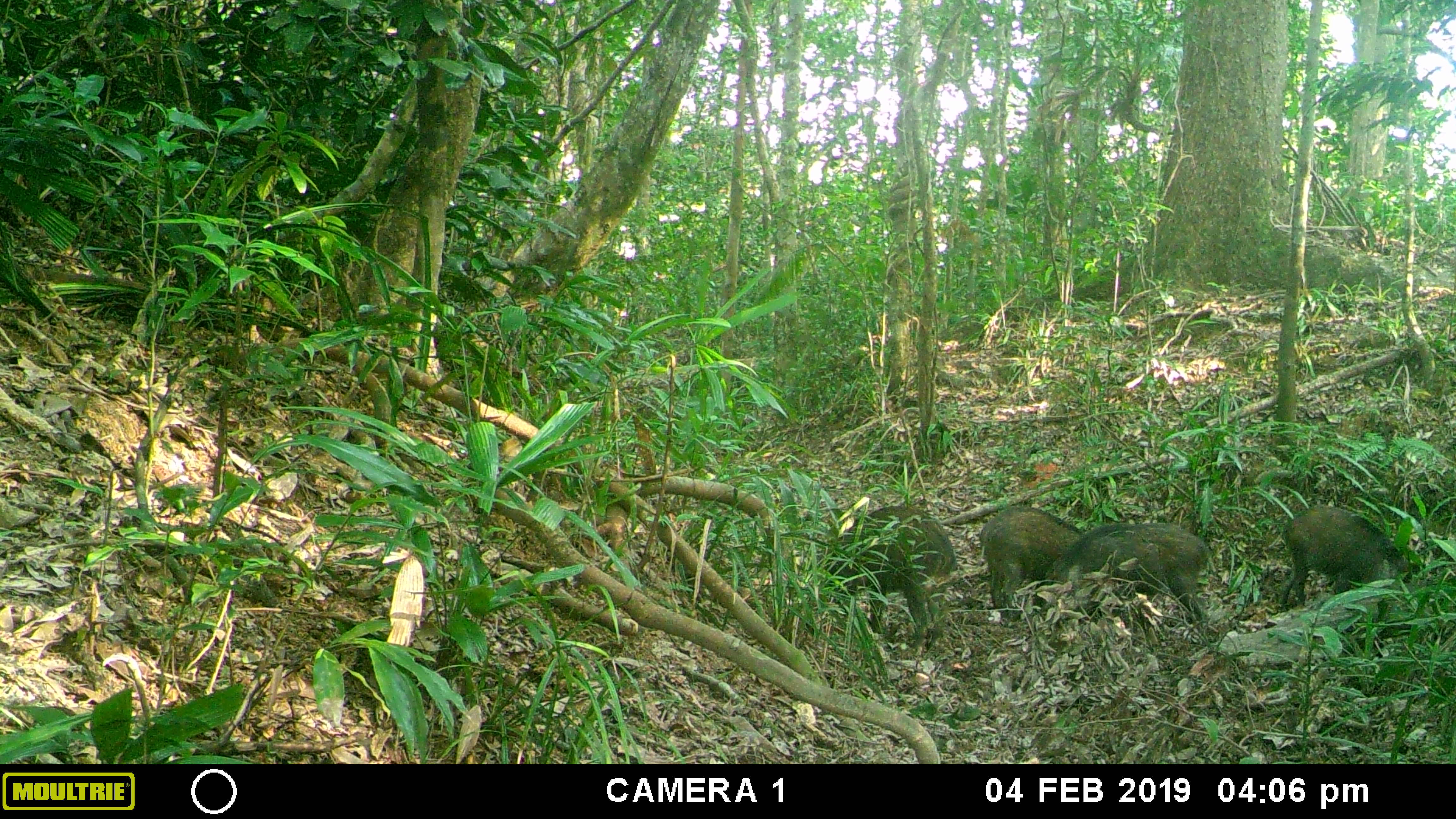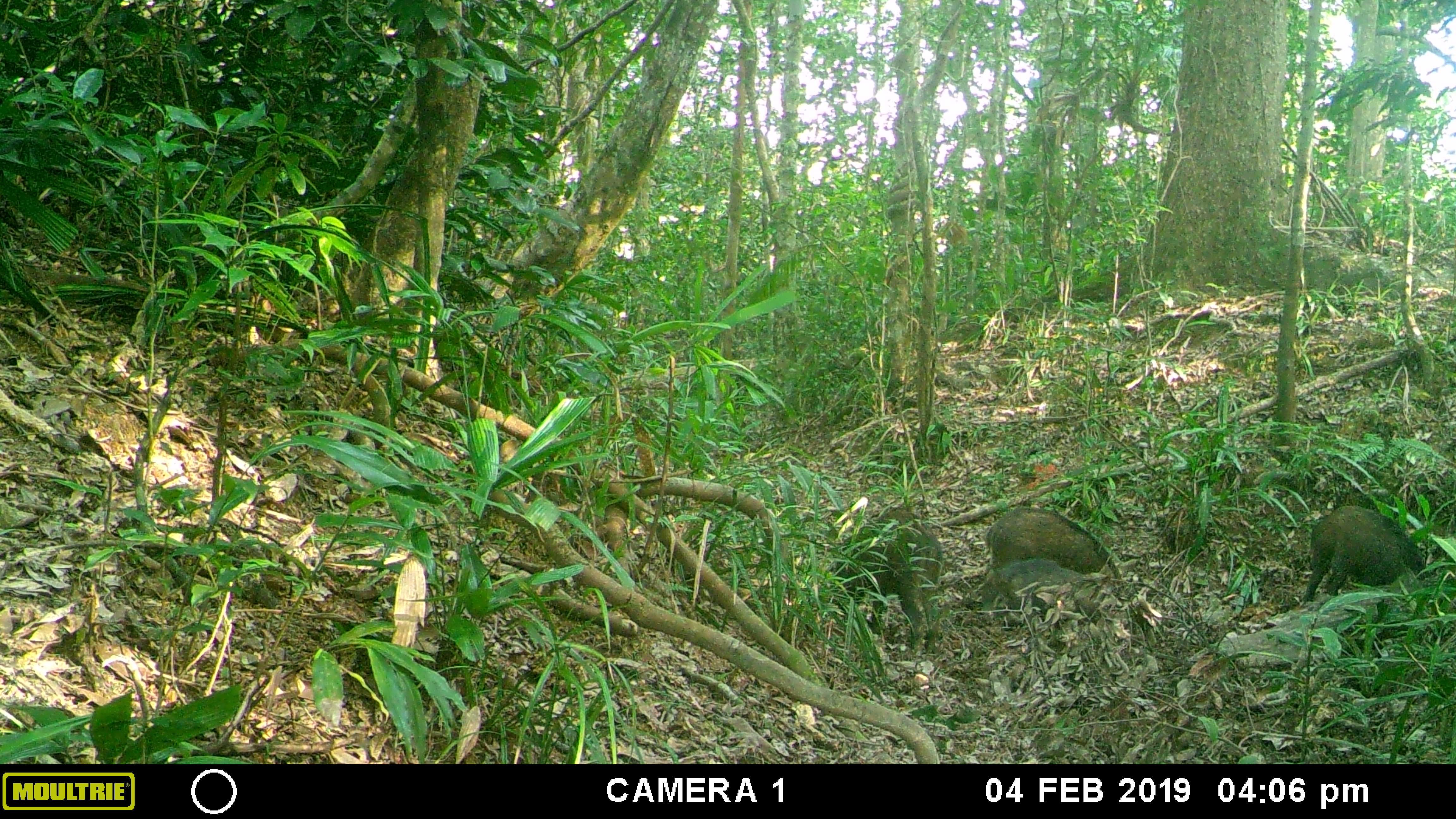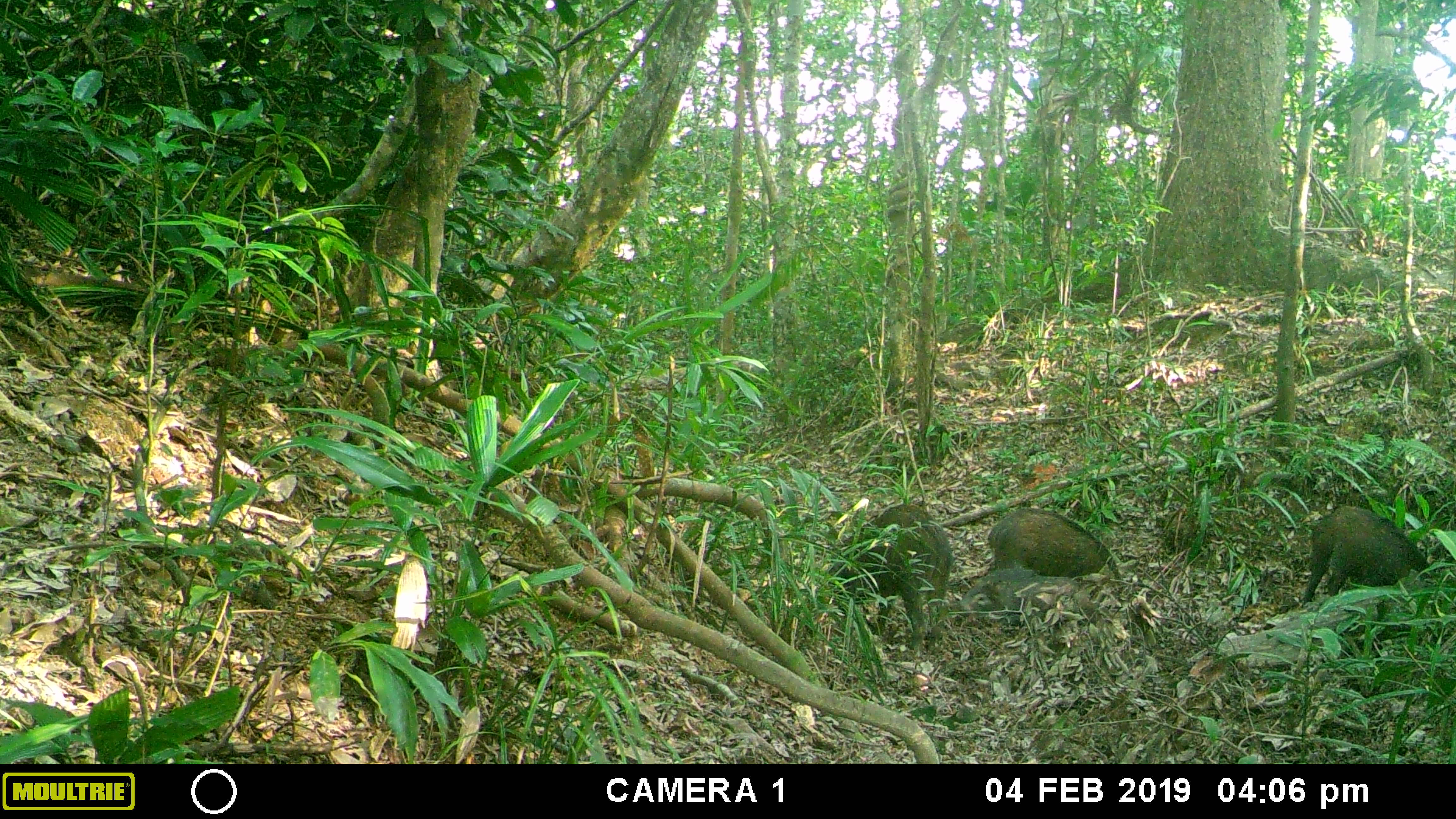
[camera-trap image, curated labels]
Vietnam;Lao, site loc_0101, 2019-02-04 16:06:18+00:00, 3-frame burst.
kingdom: Animalia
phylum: Chordata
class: Mammalia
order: Artiodactyla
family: Suidae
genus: Sus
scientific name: Sus scrofa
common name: eurasian wild pig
Eurasian wild pig (Sus scrofa). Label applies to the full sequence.